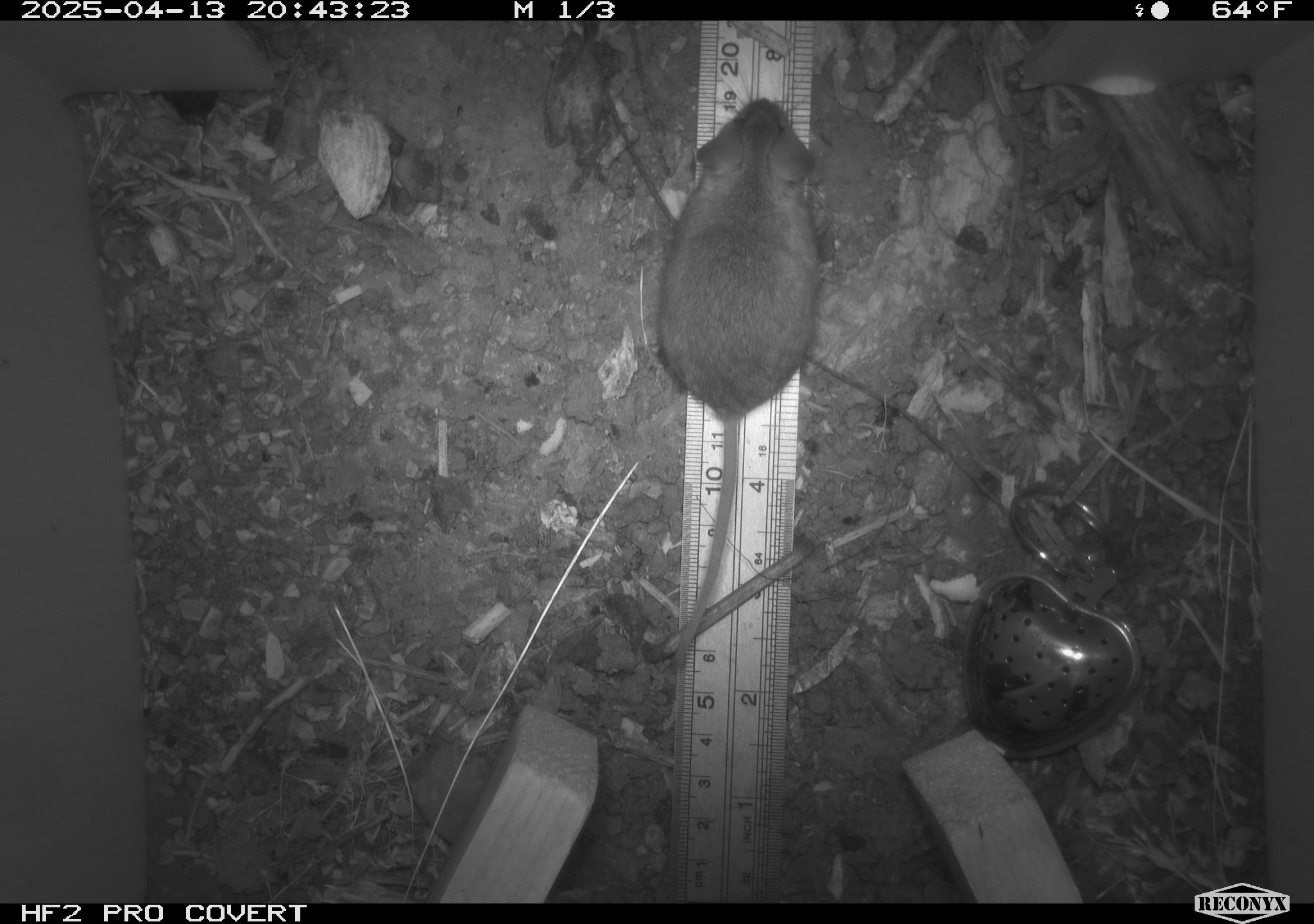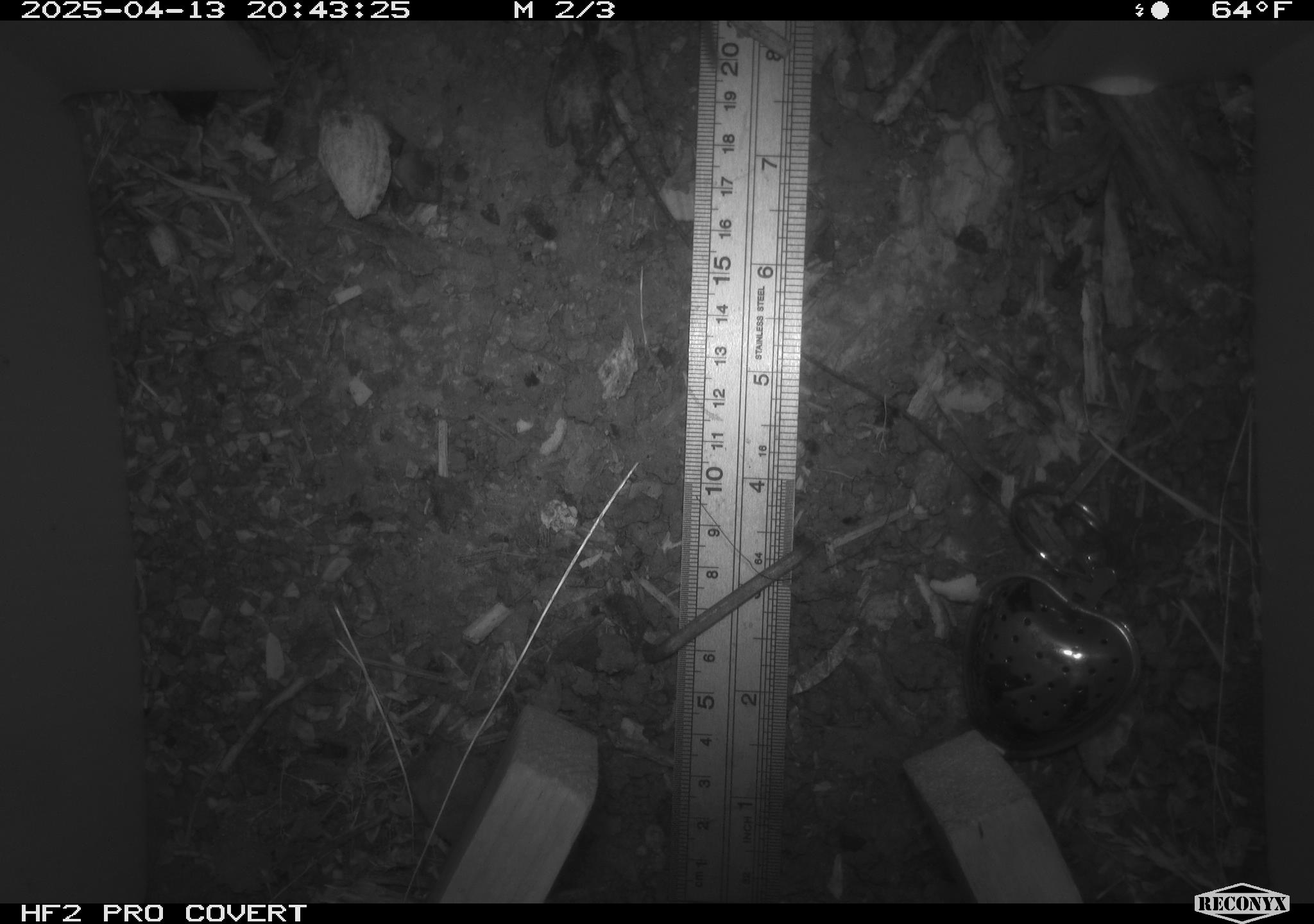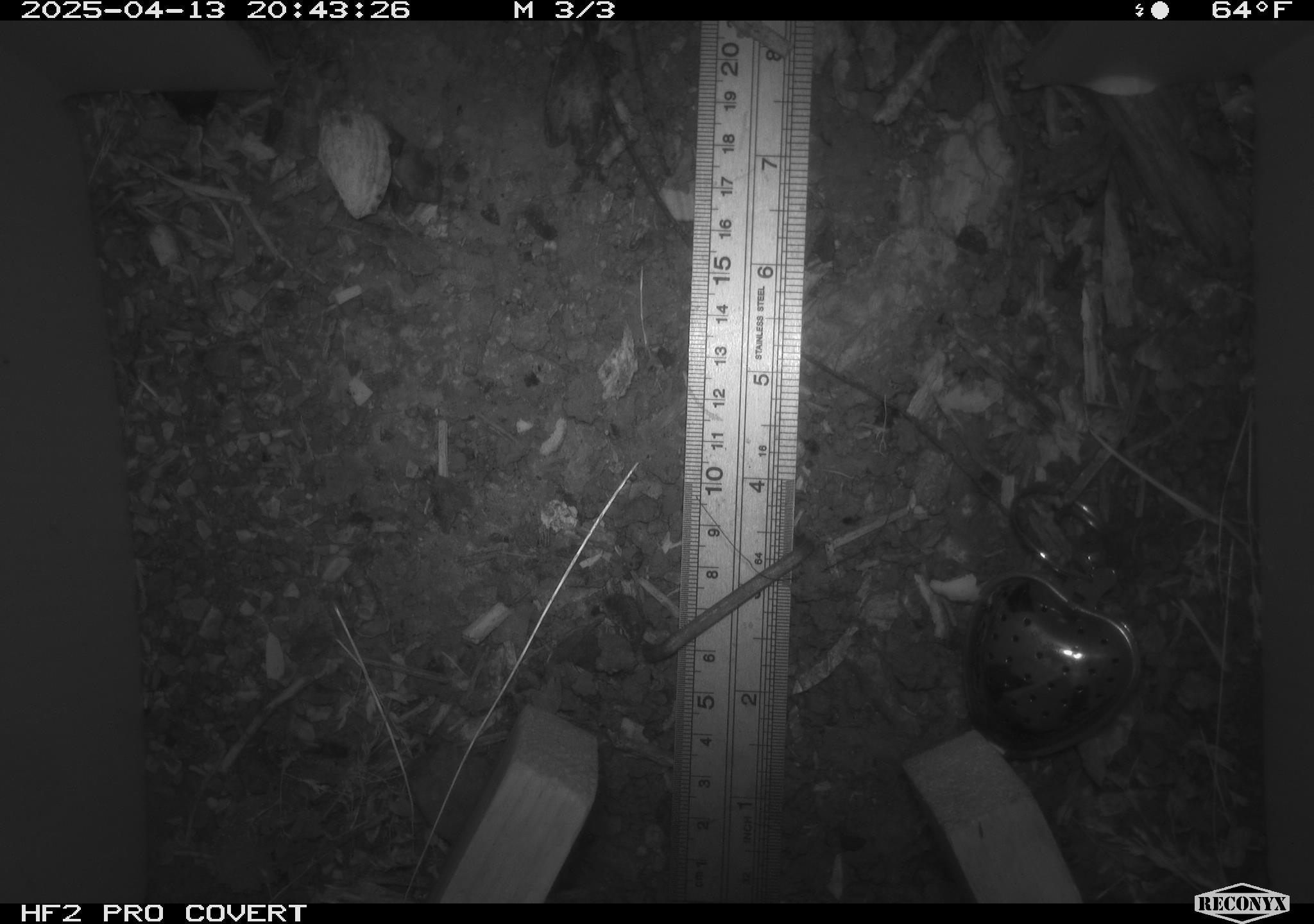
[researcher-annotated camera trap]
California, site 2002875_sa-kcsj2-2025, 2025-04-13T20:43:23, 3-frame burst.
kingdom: Animalia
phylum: Chordata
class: Mammalia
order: Rodentia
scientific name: Rodentia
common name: rodent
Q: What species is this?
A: Rodent (Rodentia).